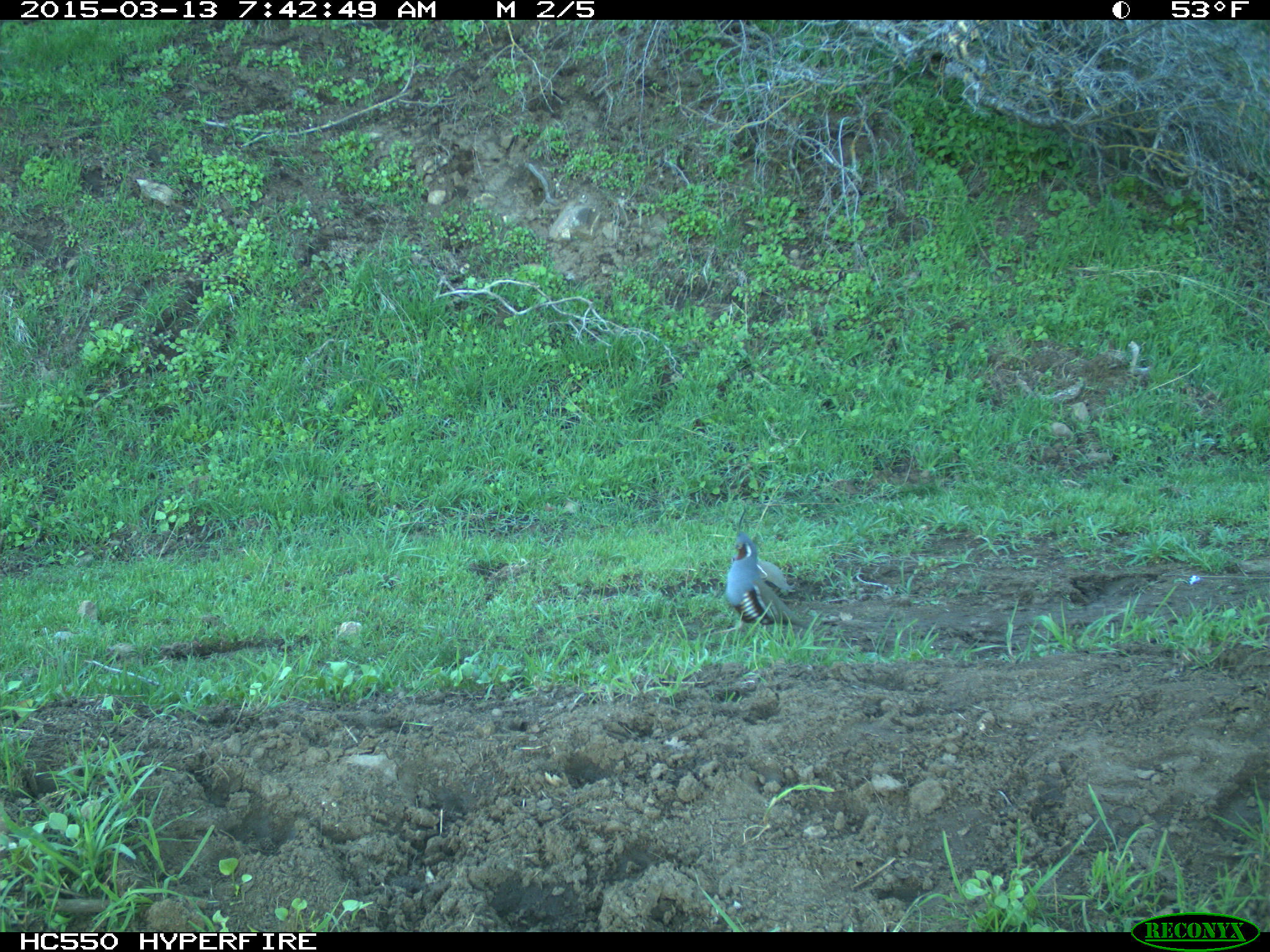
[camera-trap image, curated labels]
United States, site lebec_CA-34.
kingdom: Animalia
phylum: Chordata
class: Aves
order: Galliformes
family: Odontophoridae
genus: Callipepla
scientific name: Callipepla californica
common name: california quail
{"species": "Callipepla californica (california quail)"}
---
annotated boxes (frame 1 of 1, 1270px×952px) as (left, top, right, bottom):
animal: (721, 534, 791, 622); (731, 555, 794, 592)